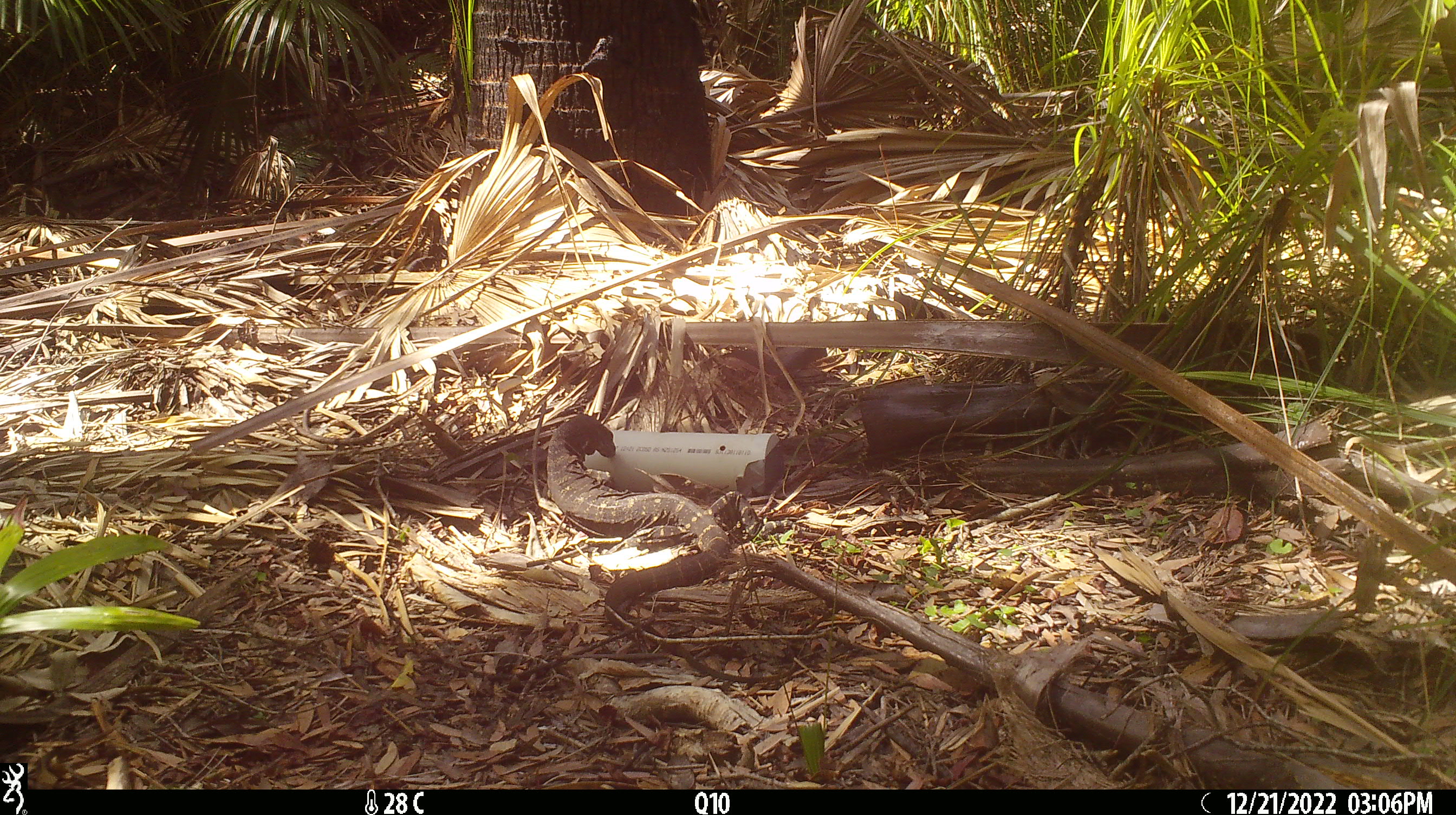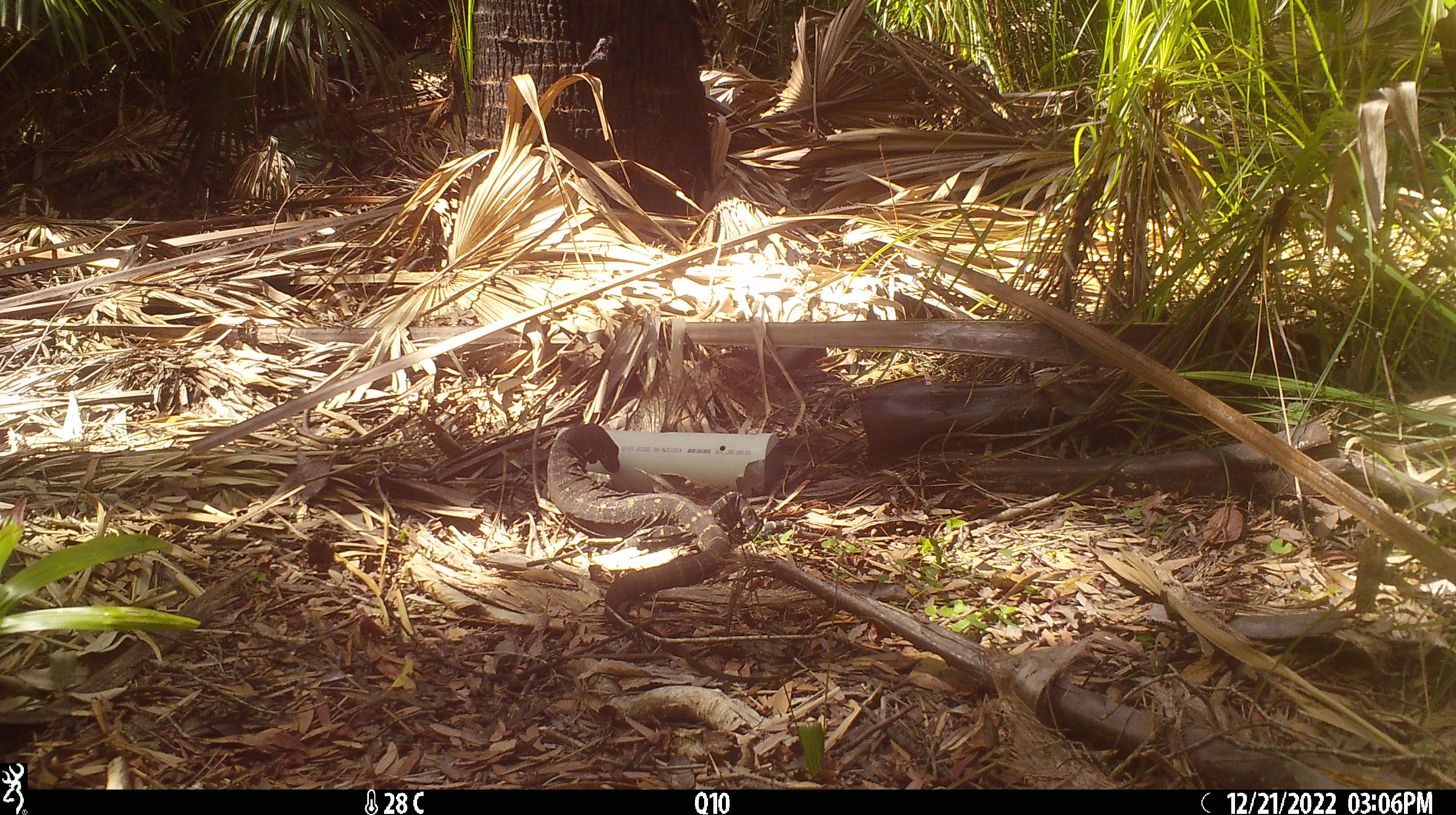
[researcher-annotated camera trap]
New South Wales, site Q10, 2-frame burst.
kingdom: Animalia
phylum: Chordata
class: Reptilia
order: Squamata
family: Varanidae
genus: Varanus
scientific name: Varanus varius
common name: lace monitor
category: goanna